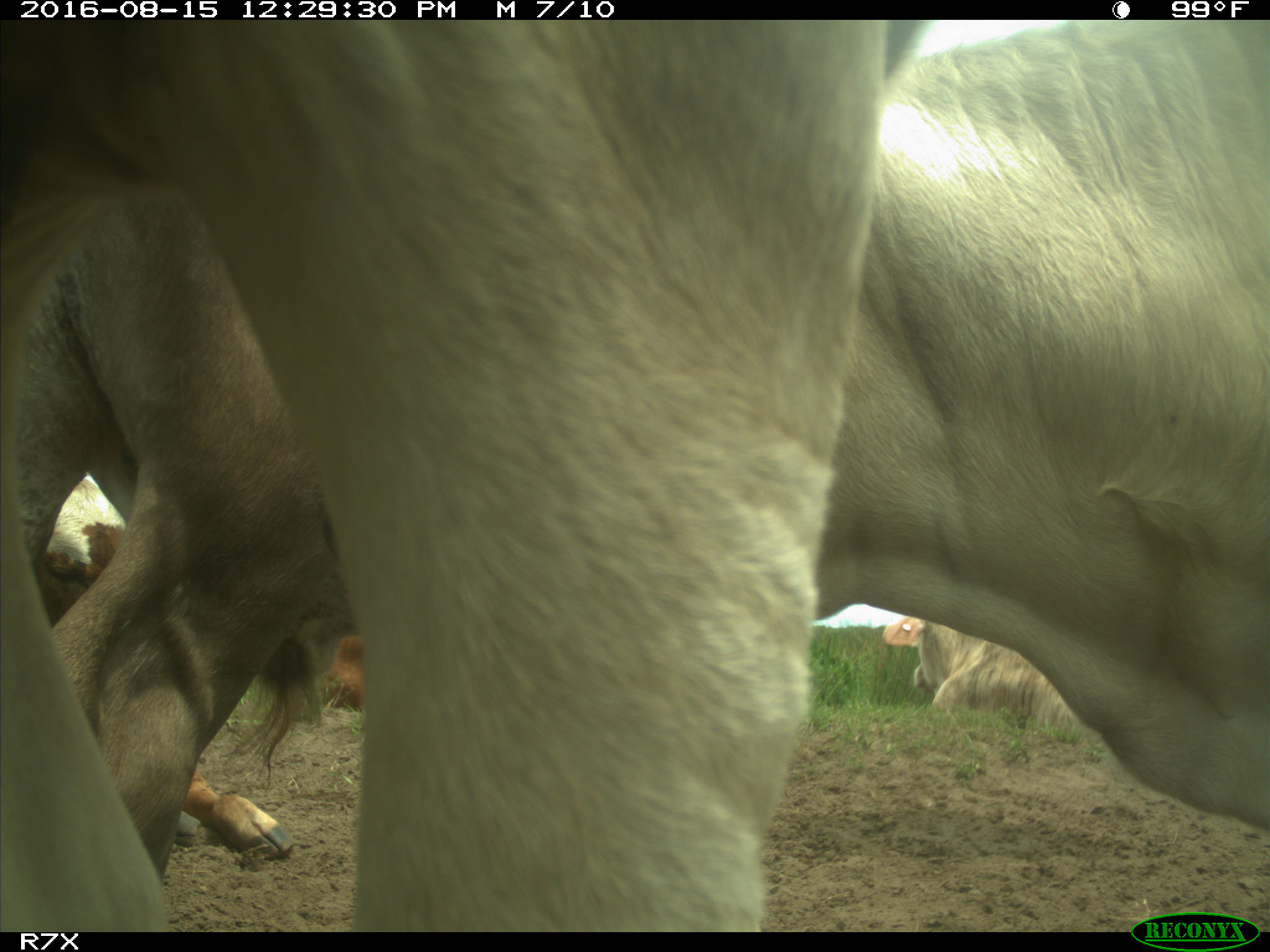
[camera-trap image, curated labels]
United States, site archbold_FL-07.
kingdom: Animalia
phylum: Chordata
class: Mammalia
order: Artiodactyla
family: Bovidae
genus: Bos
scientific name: Bos taurus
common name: domestic cow